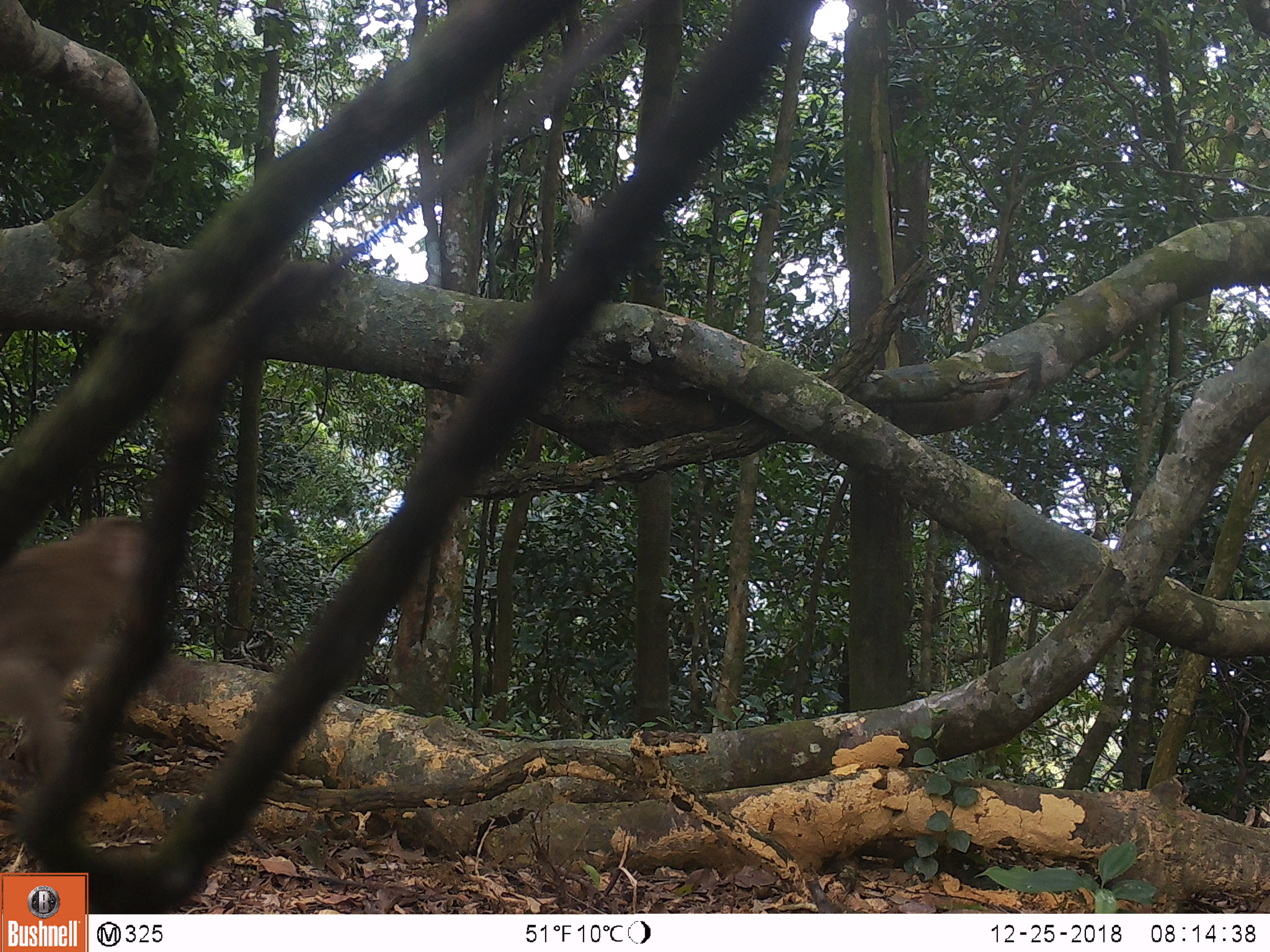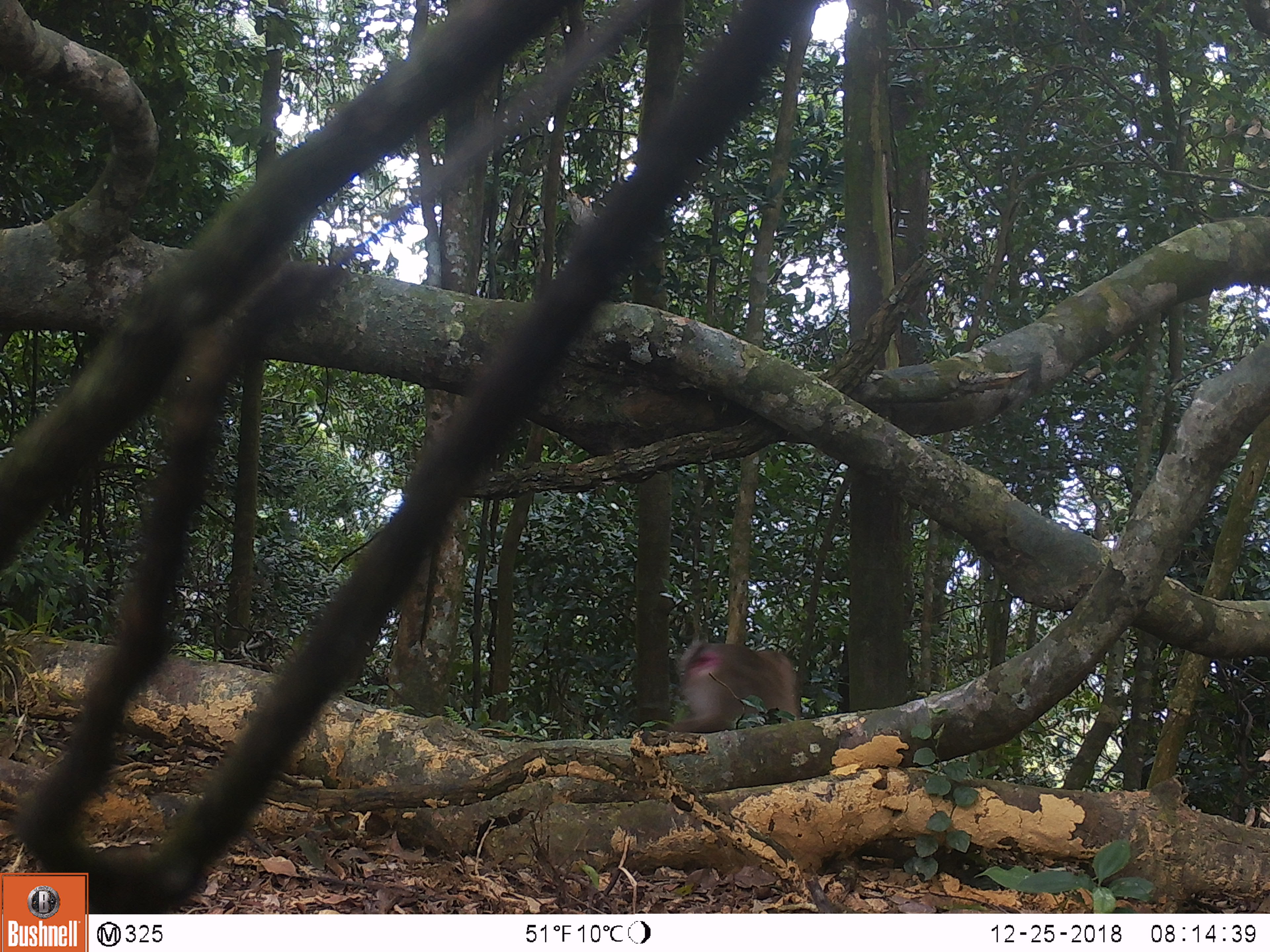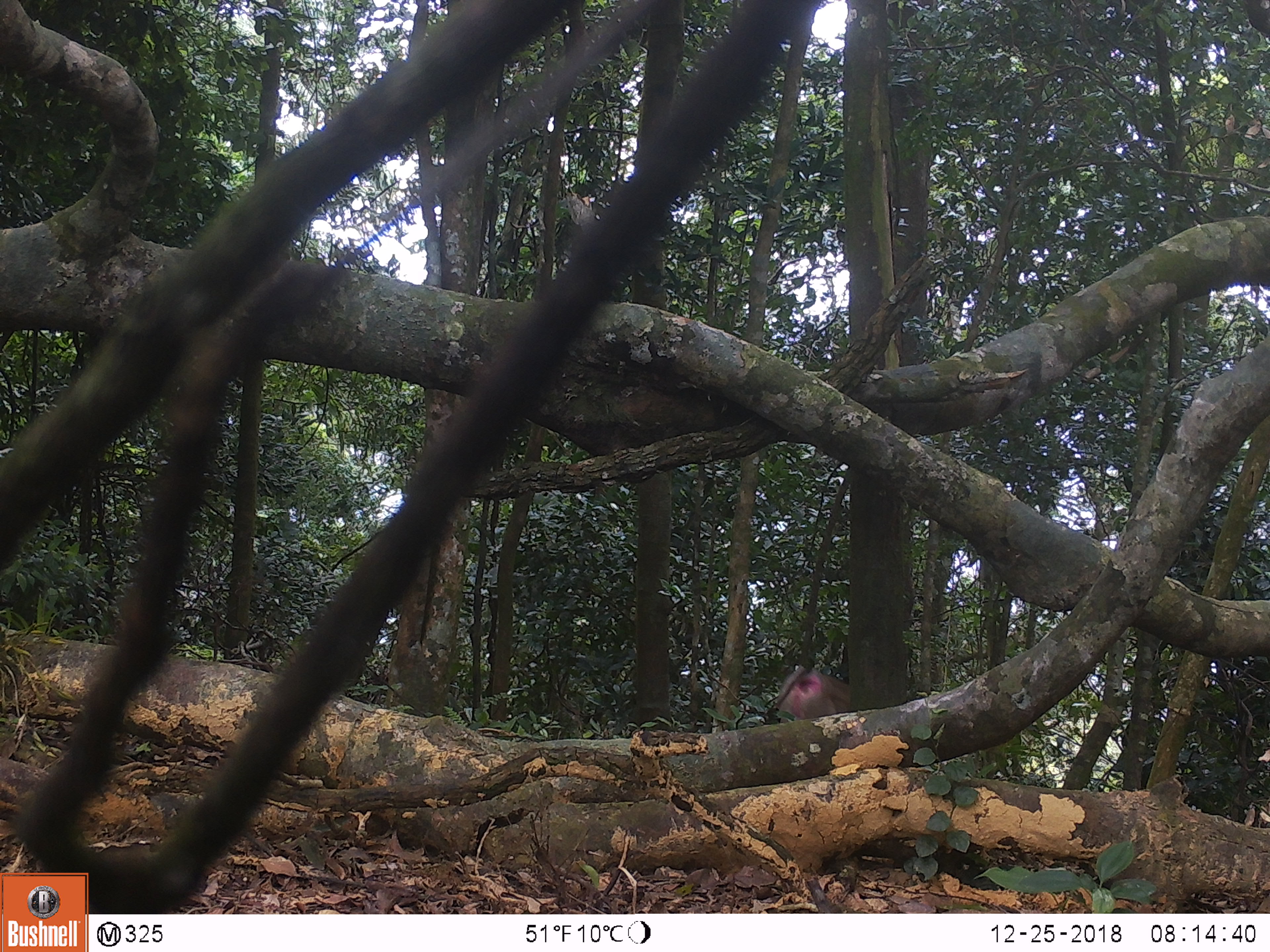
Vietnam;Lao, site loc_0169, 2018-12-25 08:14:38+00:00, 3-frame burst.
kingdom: Animalia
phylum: Chordata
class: Mammalia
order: Primates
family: Cercopithecidae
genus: Macaca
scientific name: Macaca nemestrina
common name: pig-tailed macaque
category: pig tailed macaque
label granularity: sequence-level